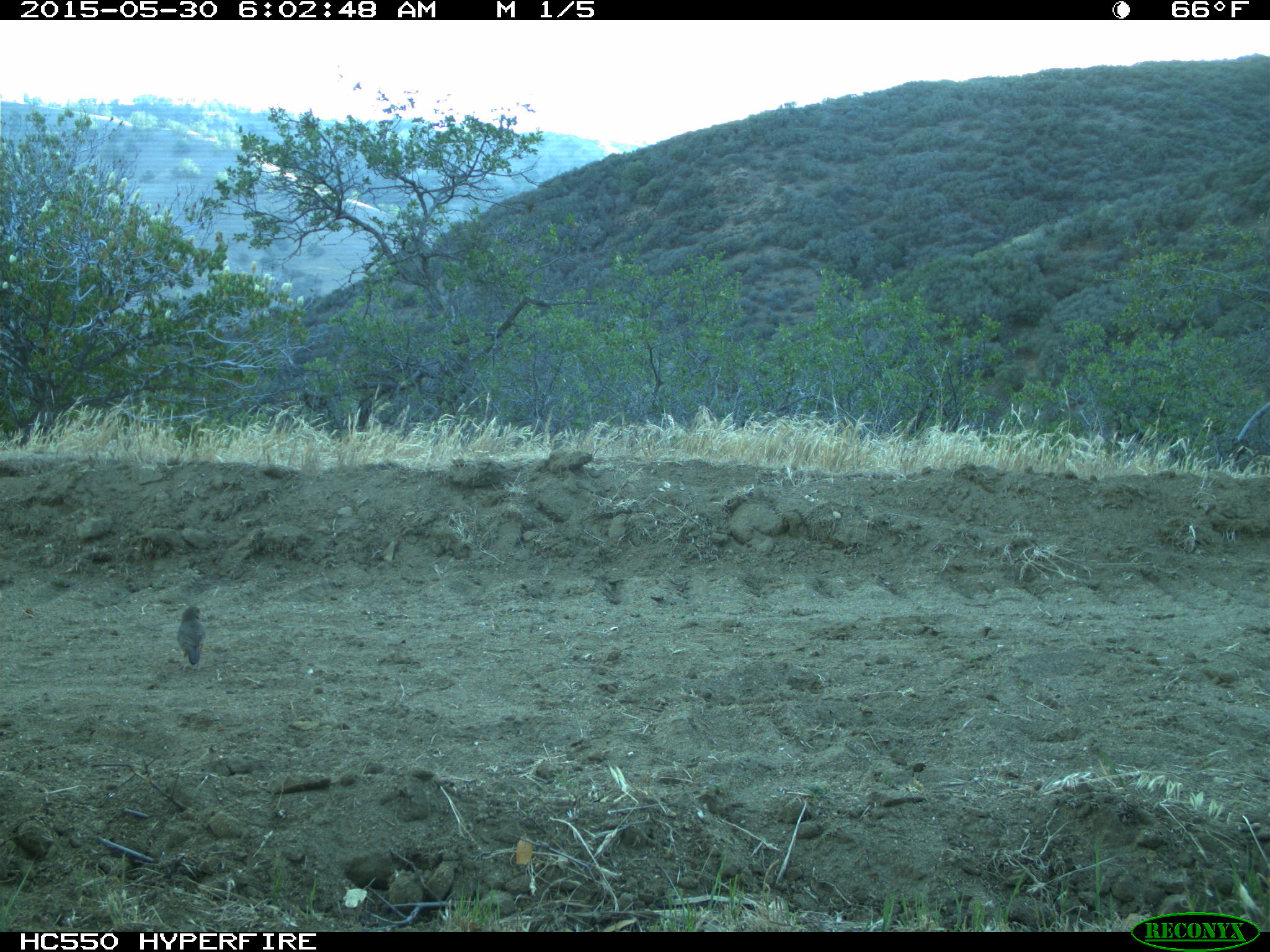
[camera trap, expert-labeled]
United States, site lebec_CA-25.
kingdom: Animalia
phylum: Chordata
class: Aves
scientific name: Aves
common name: birds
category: unidentified bird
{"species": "unidentified bird (birds) (Aves)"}